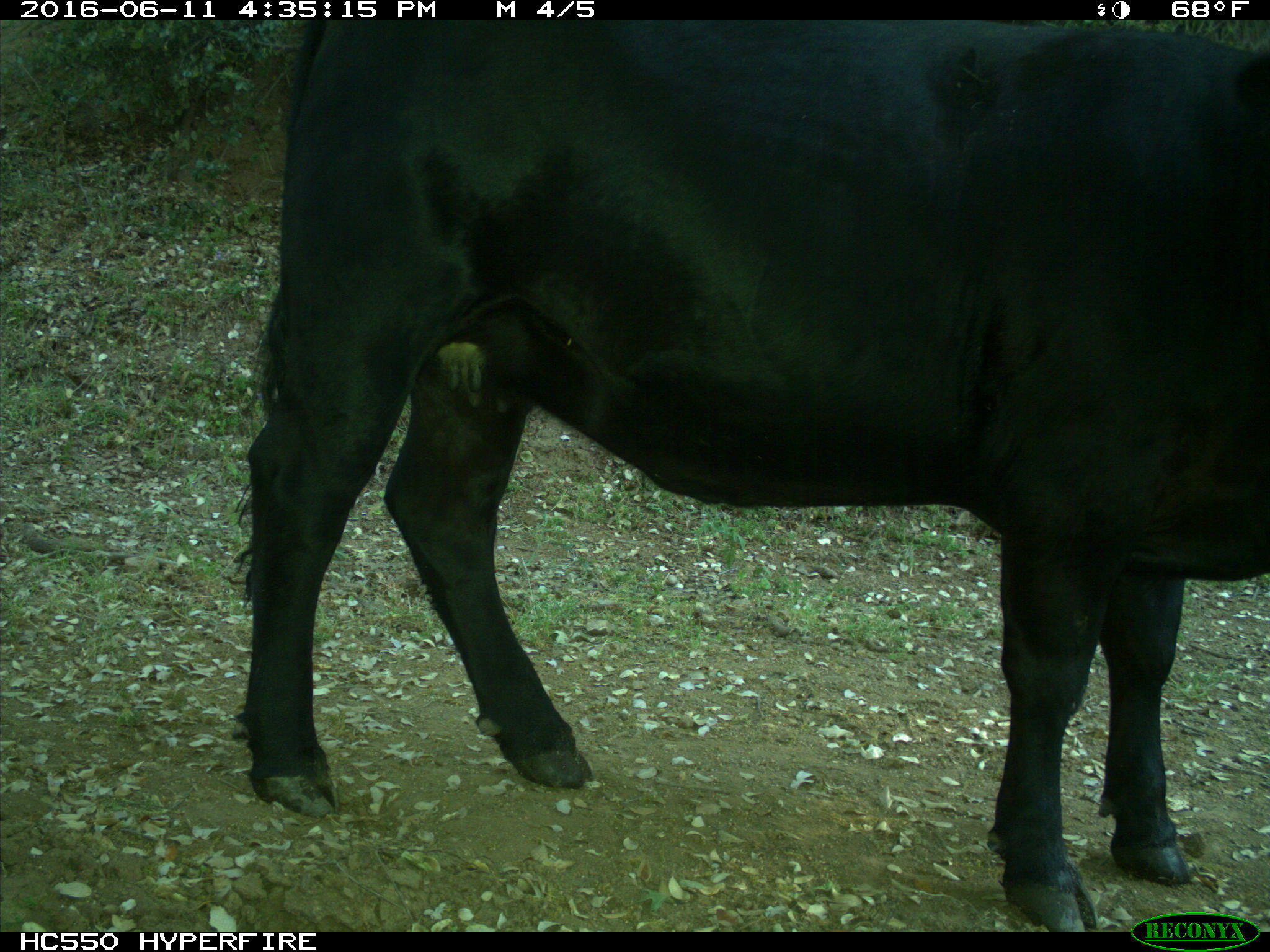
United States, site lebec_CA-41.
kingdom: Animalia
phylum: Chordata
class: Mammalia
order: Artiodactyla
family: Bovidae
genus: Bos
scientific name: Bos taurus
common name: domestic cow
Bos taurus (domestic cow).